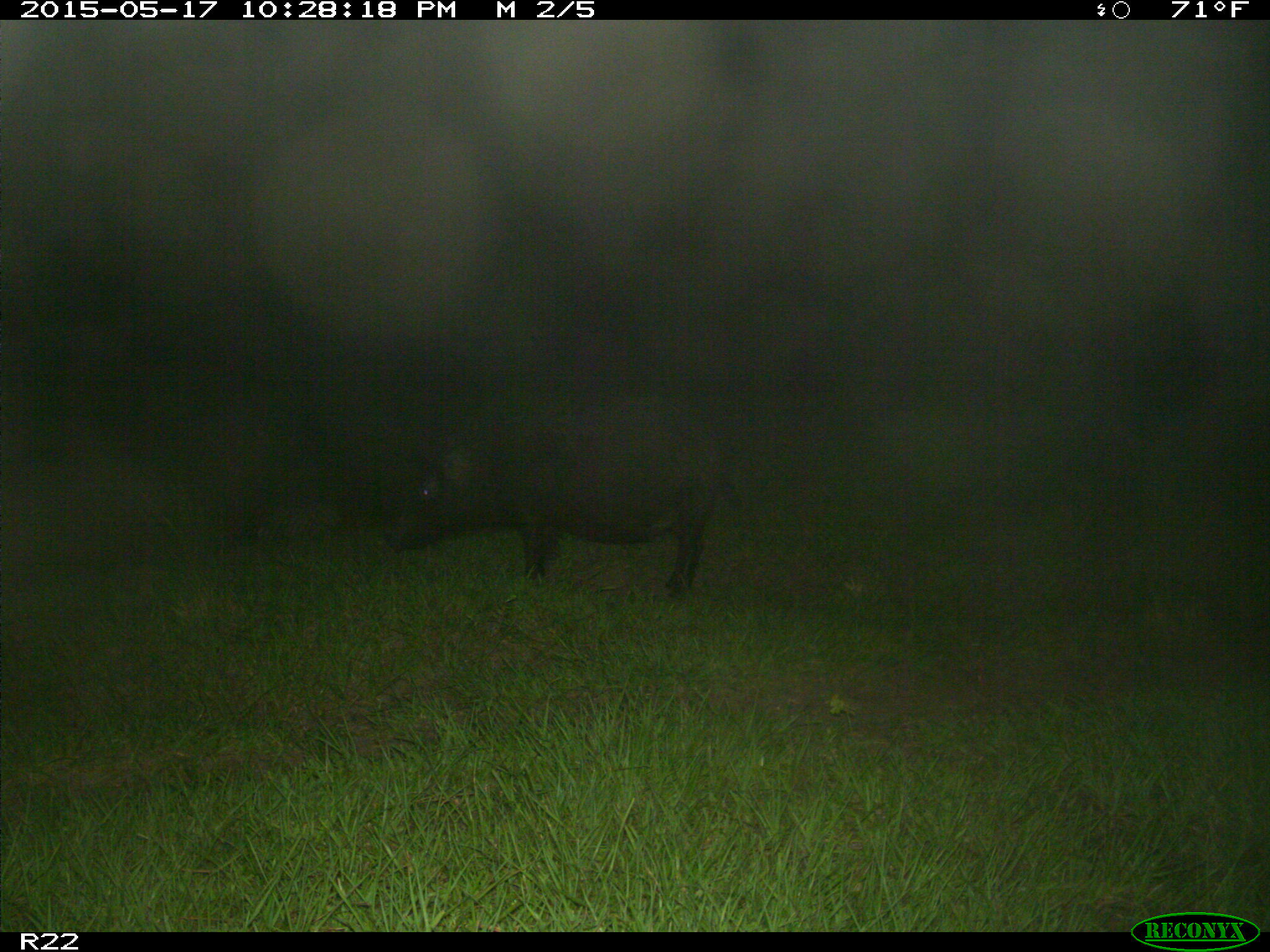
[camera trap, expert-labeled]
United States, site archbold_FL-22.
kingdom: Animalia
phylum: Chordata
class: Mammalia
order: Artiodactyla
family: Suidae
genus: Sus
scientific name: Sus scrofa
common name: wild boar